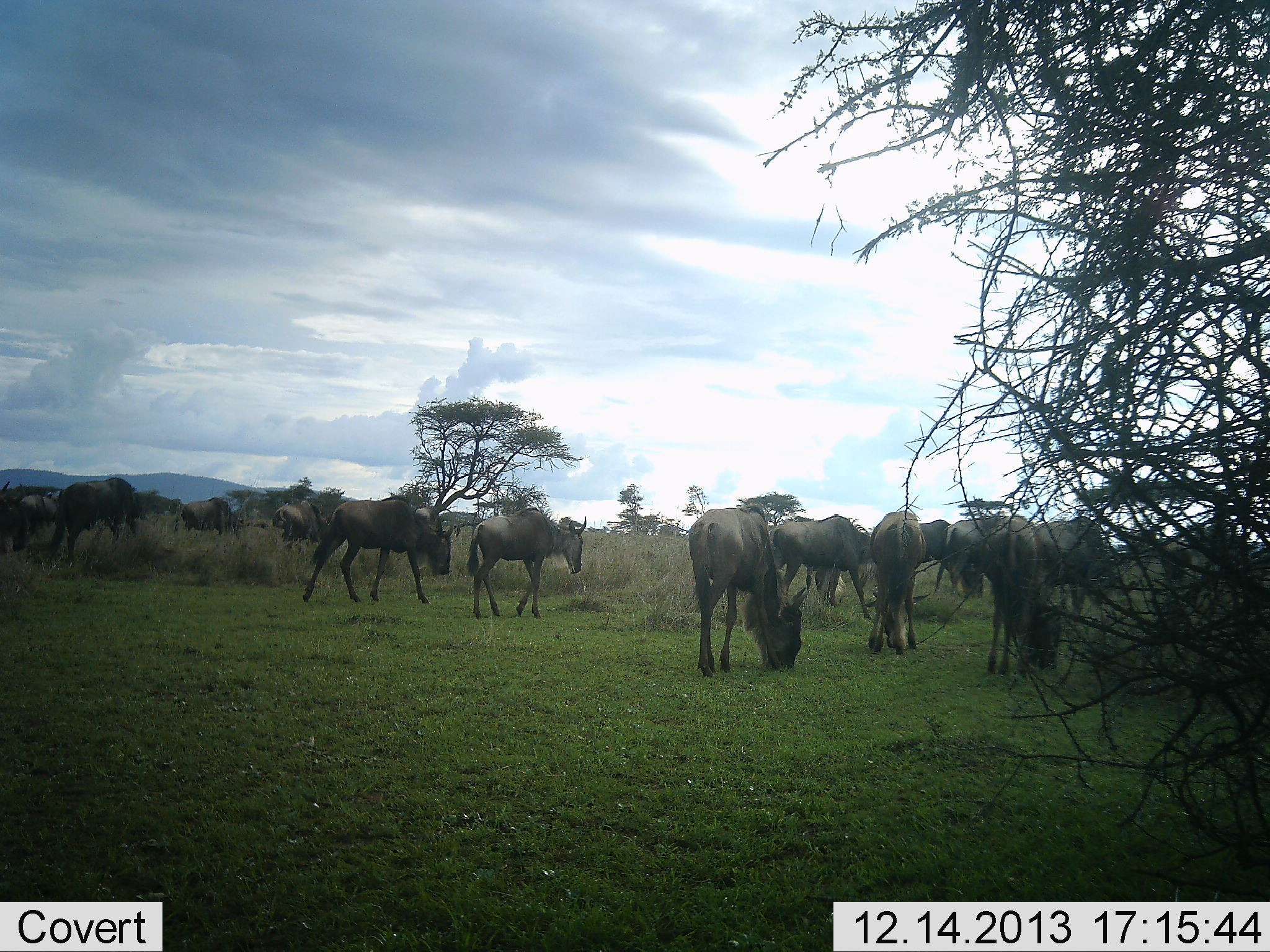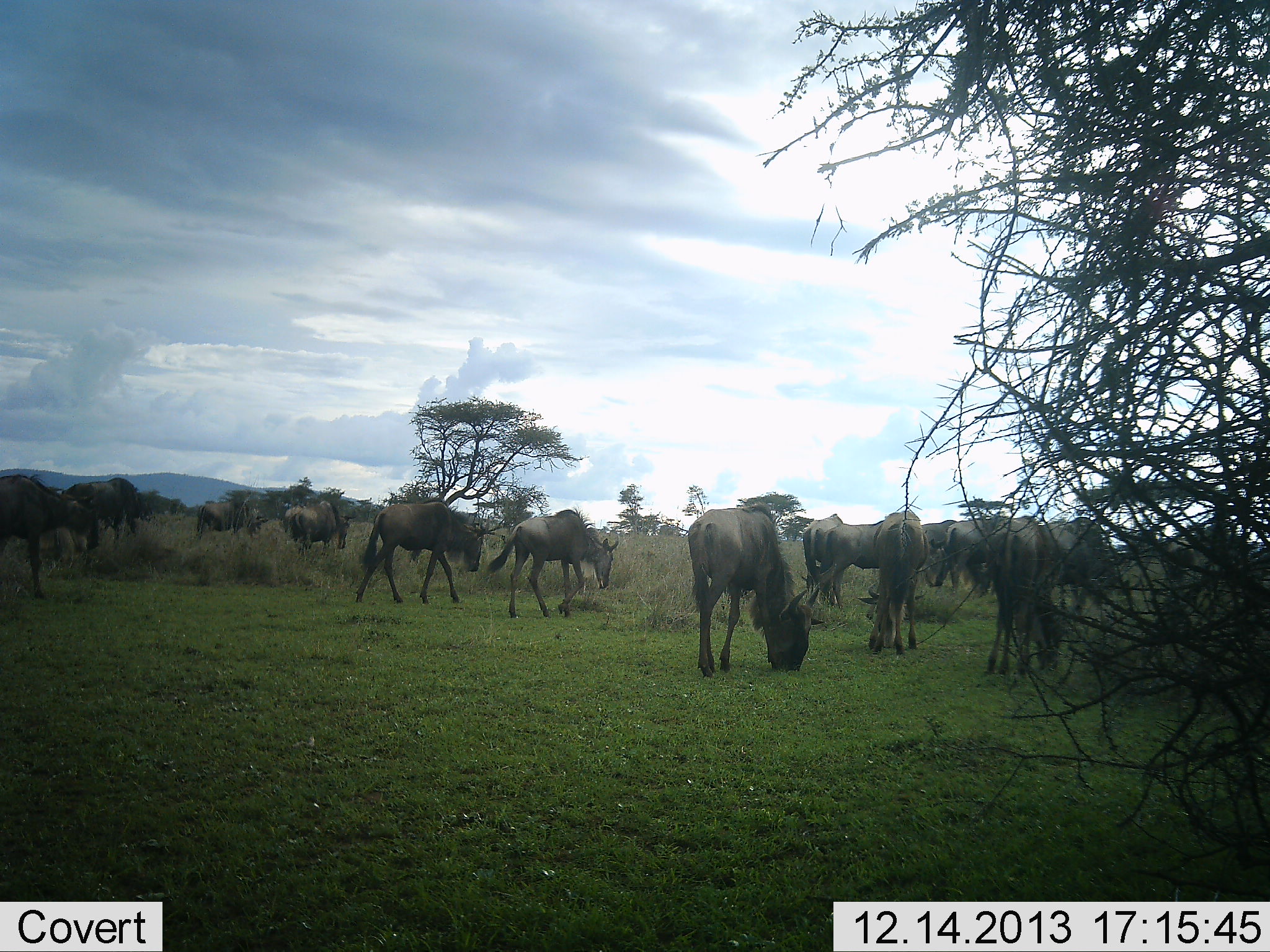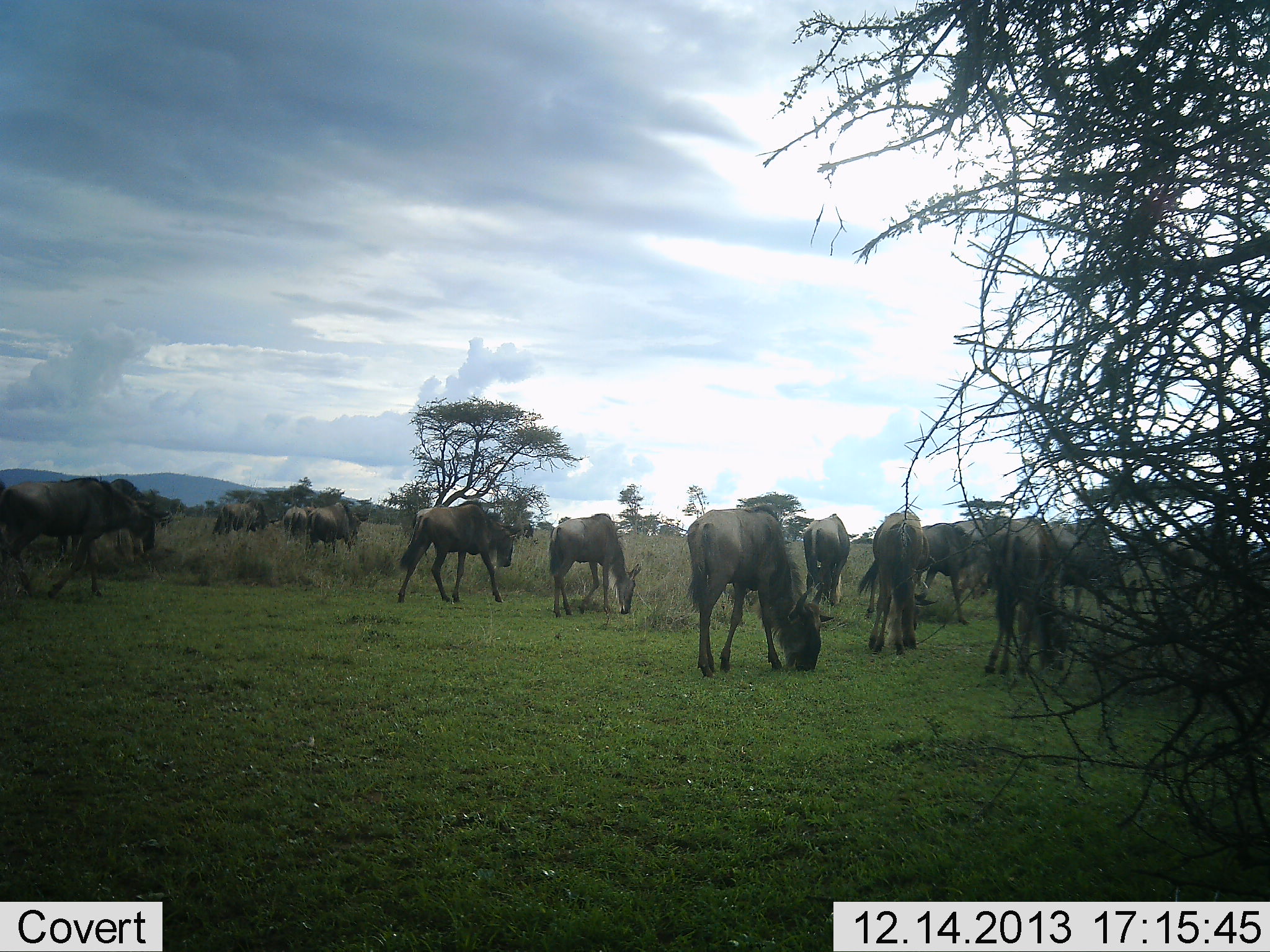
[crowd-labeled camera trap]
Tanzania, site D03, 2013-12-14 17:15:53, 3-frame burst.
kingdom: Animalia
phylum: Chordata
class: Mammalia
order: Artiodactyla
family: Bovidae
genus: Connochaetes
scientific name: Connochaetes taurinus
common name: blue wildebeest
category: wildebeest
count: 11-50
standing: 30%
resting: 0%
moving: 70%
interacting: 0%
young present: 0%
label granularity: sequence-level